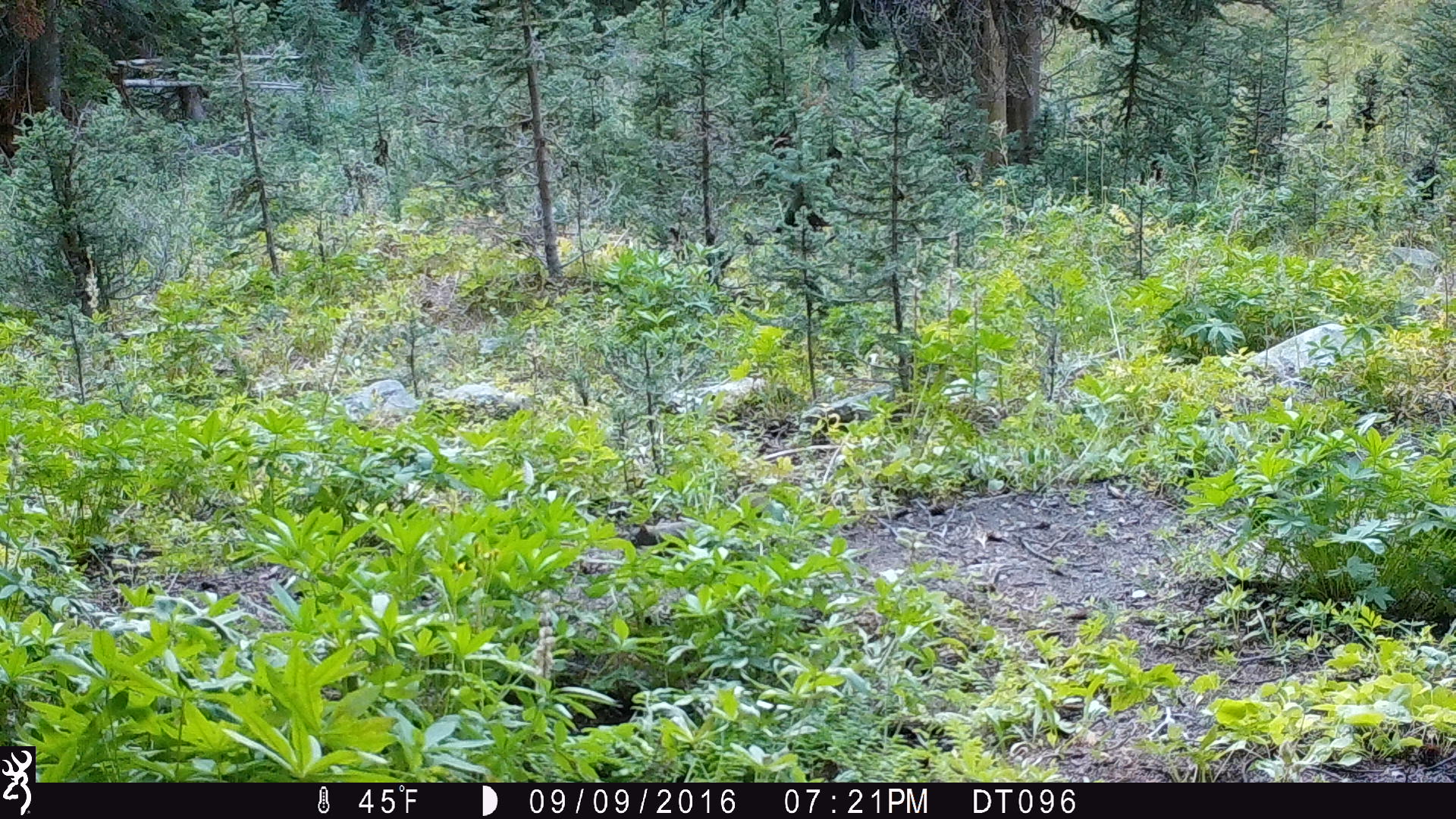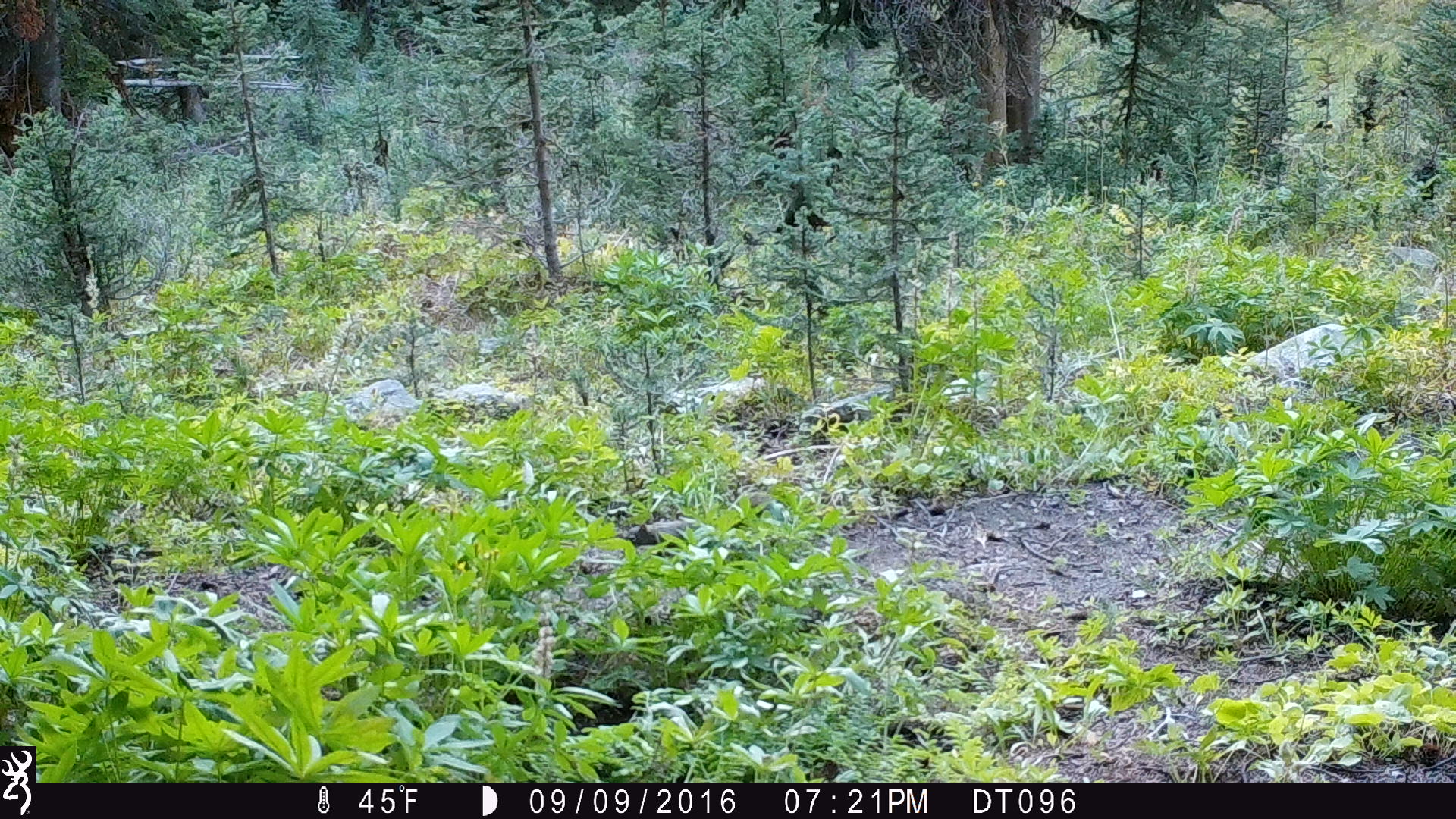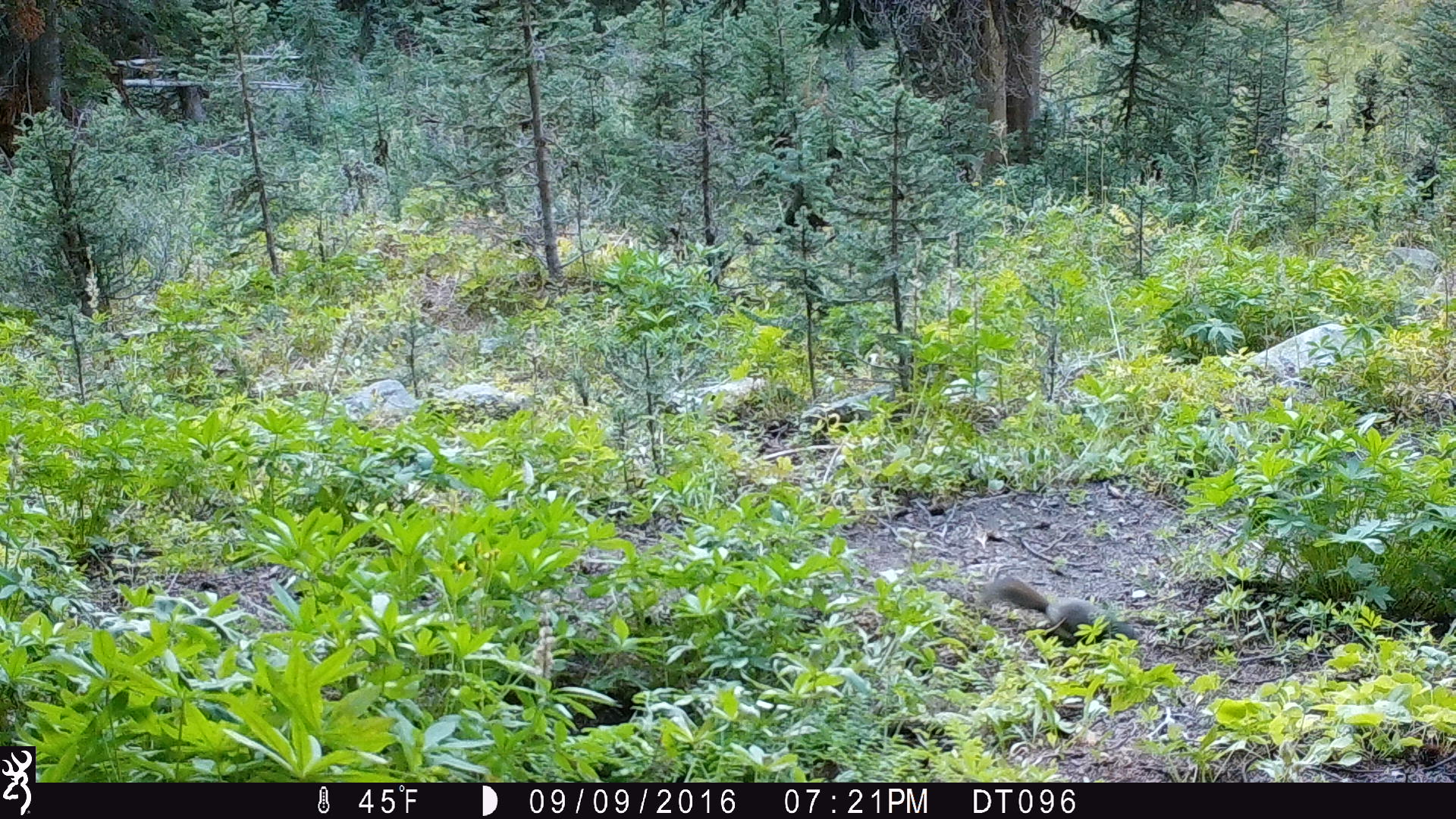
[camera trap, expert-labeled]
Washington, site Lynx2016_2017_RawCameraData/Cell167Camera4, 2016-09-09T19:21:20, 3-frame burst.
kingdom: Animalia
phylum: Chordata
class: Mammalia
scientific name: Mammalia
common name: small mammal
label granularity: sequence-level